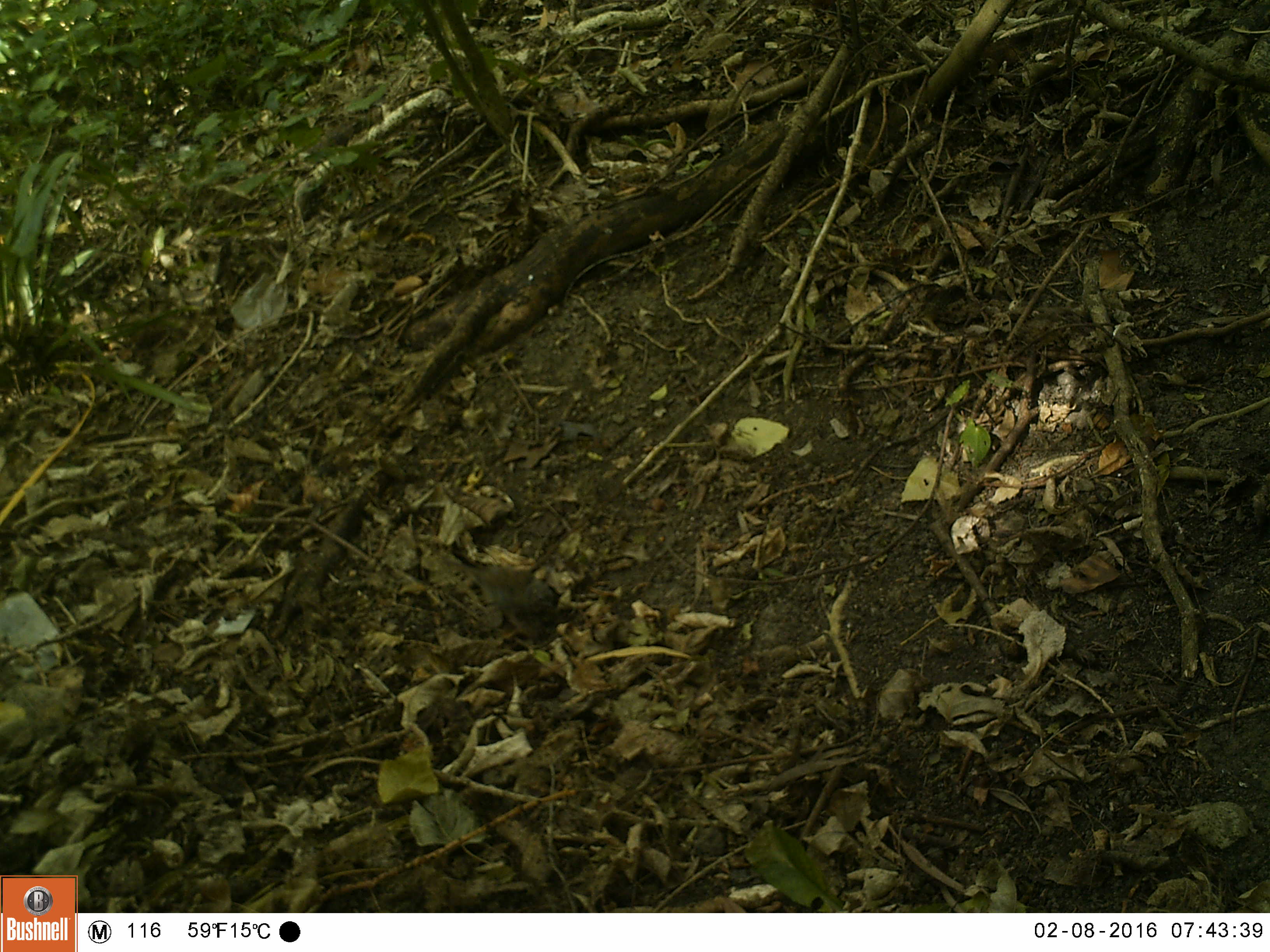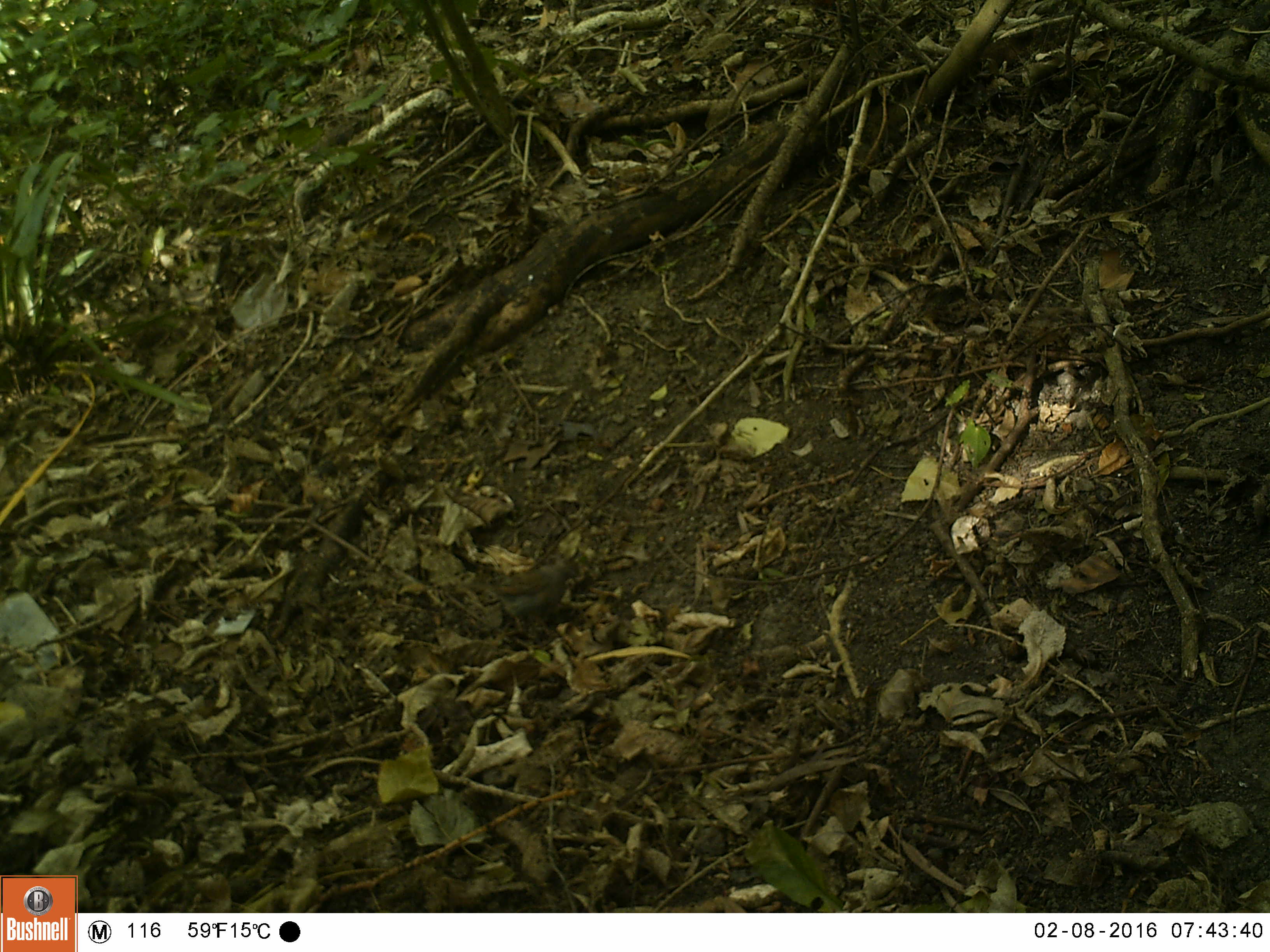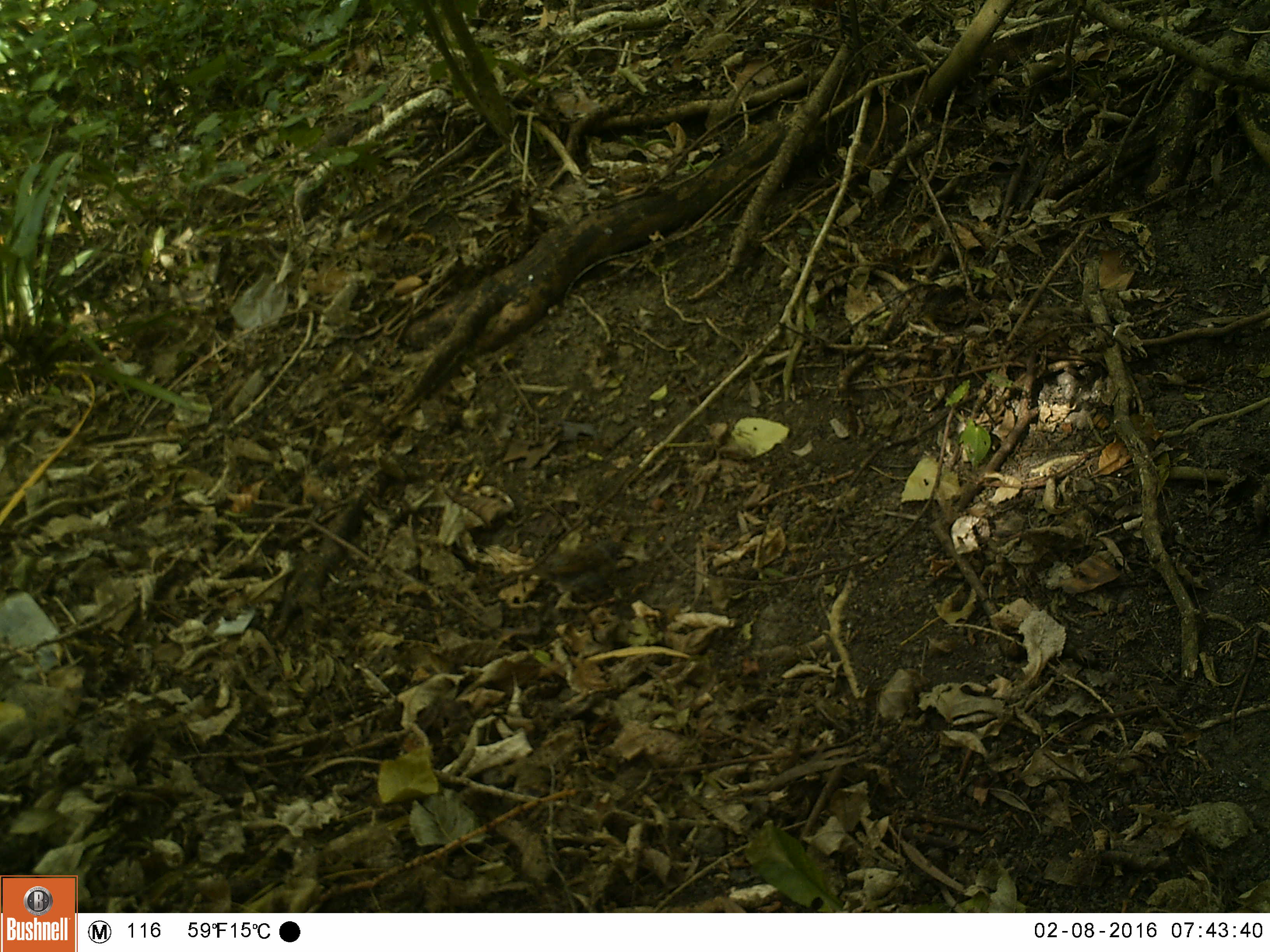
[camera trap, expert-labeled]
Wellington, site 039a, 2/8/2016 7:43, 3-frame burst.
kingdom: Animalia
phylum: Chordata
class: Aves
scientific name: Aves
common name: bird